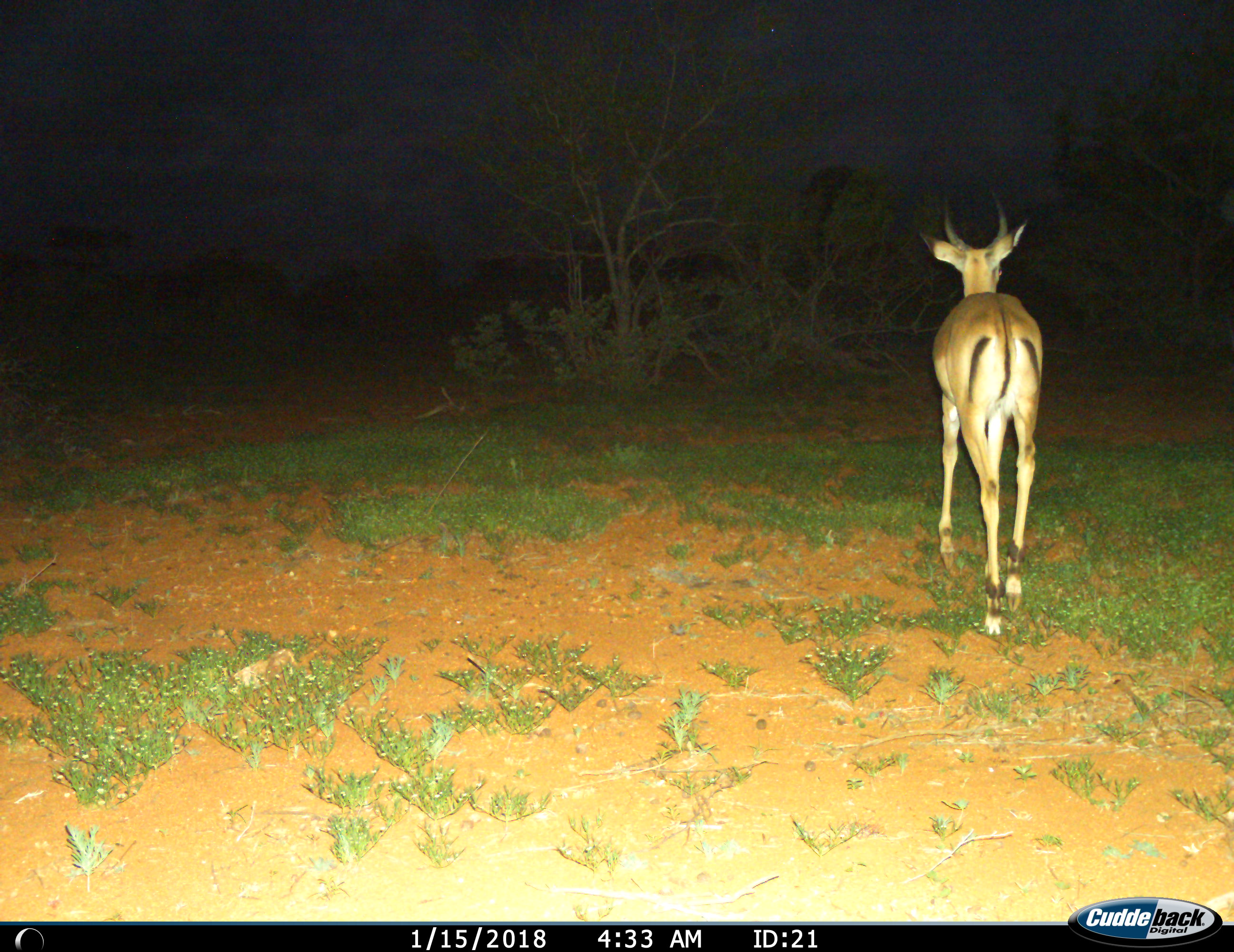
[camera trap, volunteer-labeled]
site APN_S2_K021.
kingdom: Animalia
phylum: Chordata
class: Mammalia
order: Artiodactyla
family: Bovidae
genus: Aepyceros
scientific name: Aepyceros melampus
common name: impala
Impala (Aepyceros melampus), count 1. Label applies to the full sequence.